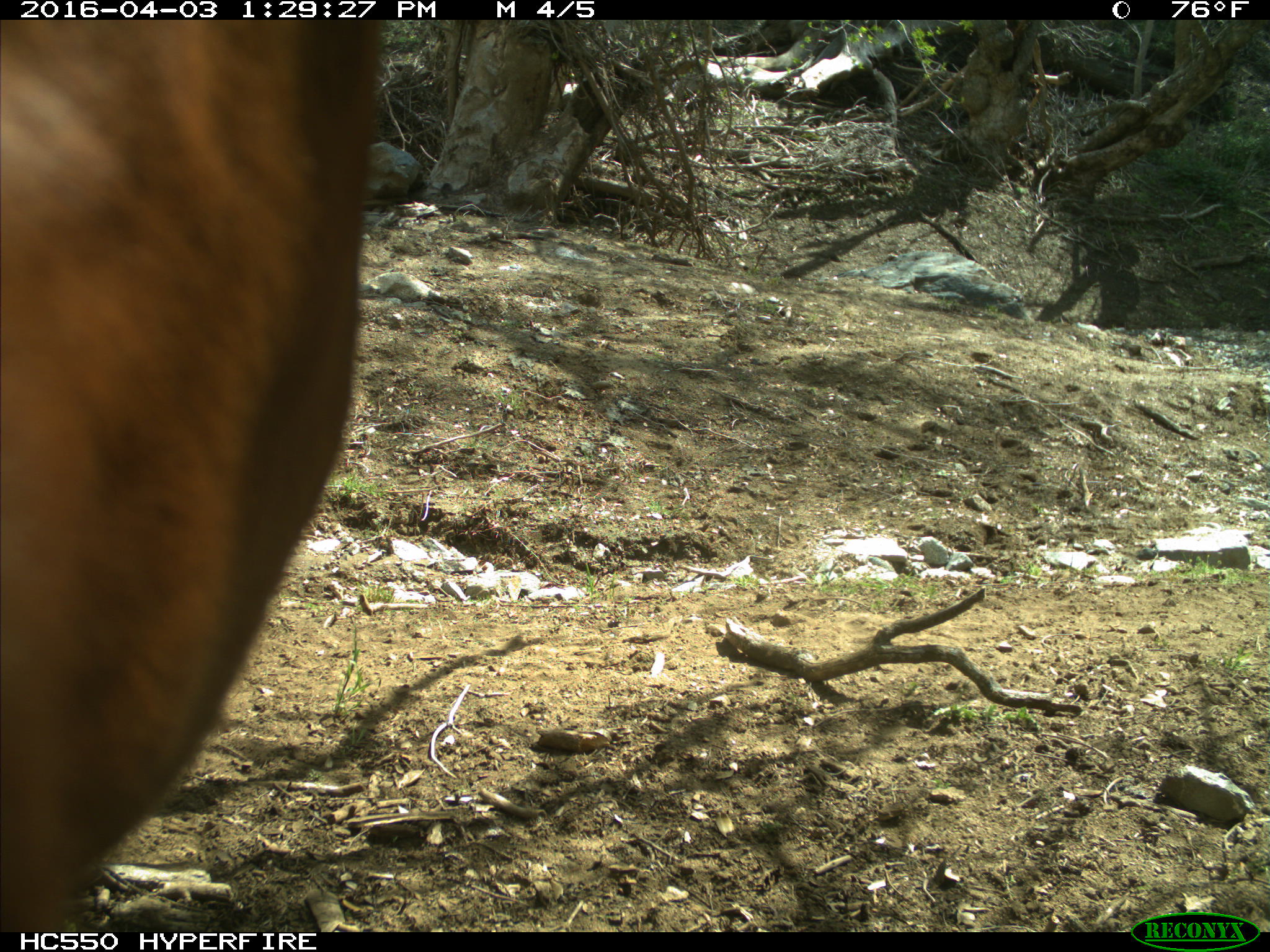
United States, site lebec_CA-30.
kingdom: Animalia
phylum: Chordata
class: Mammalia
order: Artiodactyla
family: Bovidae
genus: Bos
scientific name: Bos taurus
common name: domestic cow